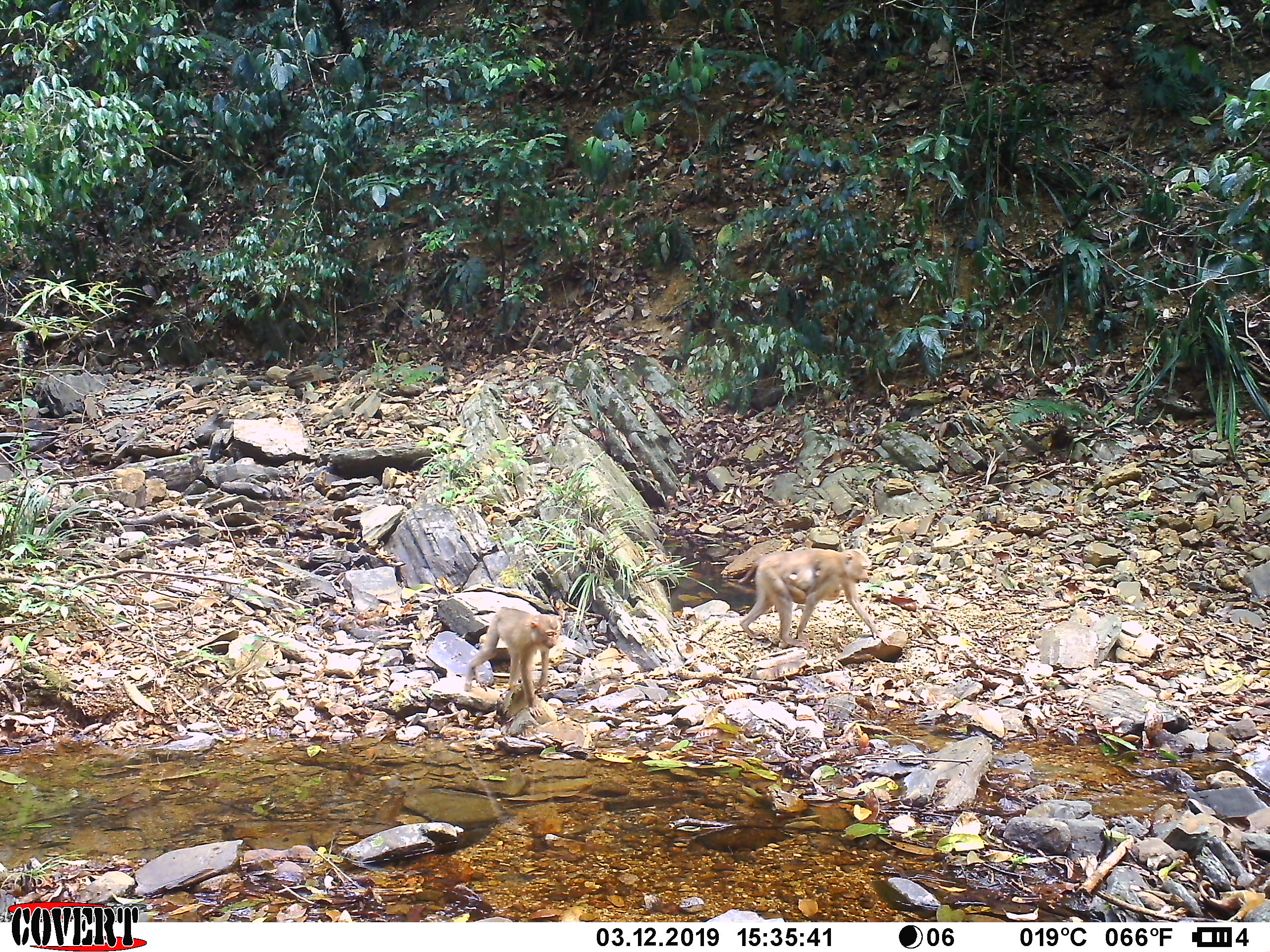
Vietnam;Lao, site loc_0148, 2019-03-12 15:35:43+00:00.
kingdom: Animalia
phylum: Chordata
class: Mammalia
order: Primates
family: Cercopithecidae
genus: Macaca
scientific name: Macaca nemestrina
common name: pig-tailed macaque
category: pig tailed macaque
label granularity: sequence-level